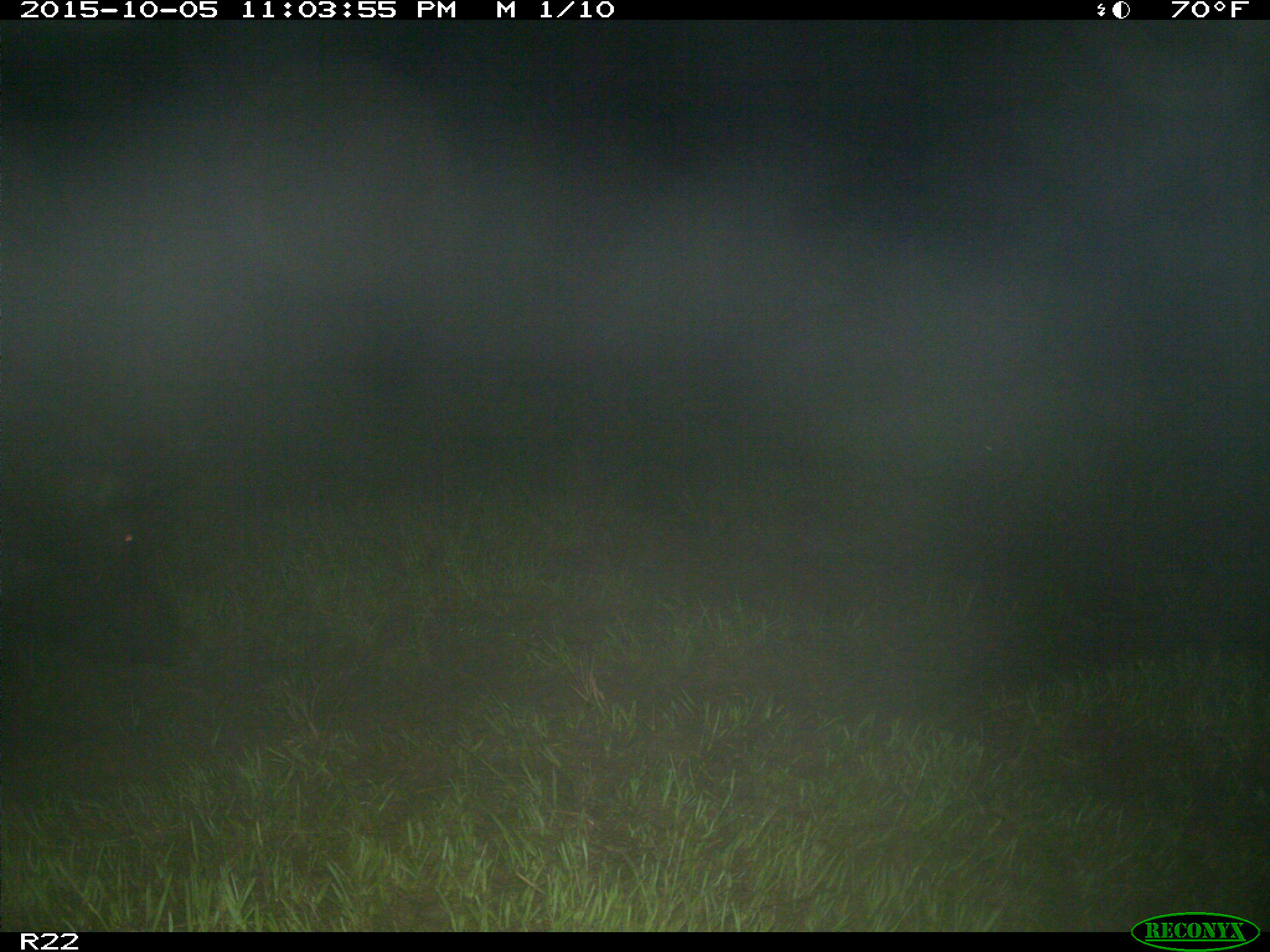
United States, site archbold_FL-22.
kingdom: Animalia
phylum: Chordata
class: Mammalia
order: Artiodactyla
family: Suidae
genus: Sus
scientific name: Sus scrofa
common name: wild boar